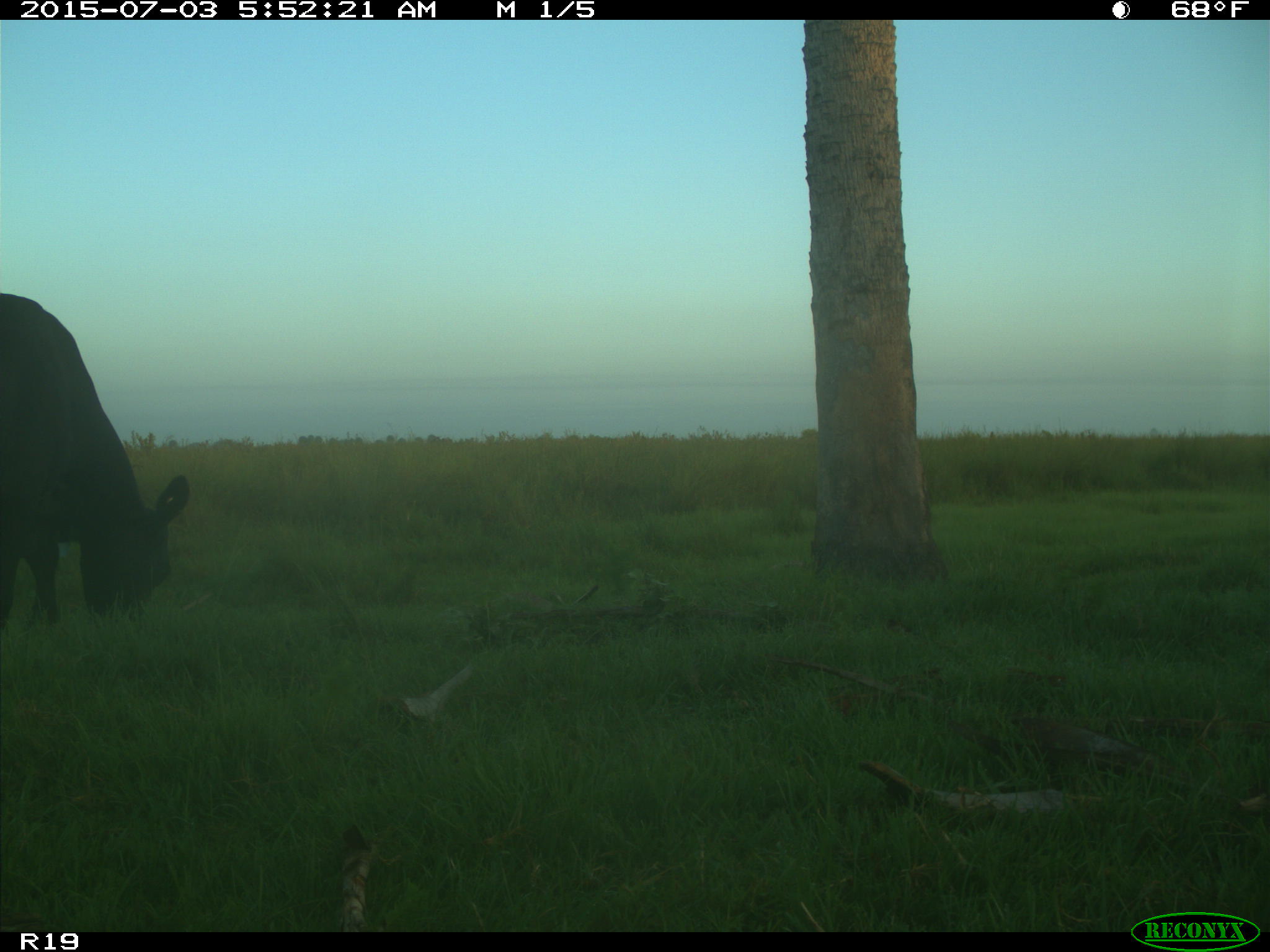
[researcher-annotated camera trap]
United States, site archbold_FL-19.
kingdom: Animalia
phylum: Chordata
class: Mammalia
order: Artiodactyla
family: Bovidae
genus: Bos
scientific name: Bos taurus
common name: domestic cow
Bos taurus (domestic cow).